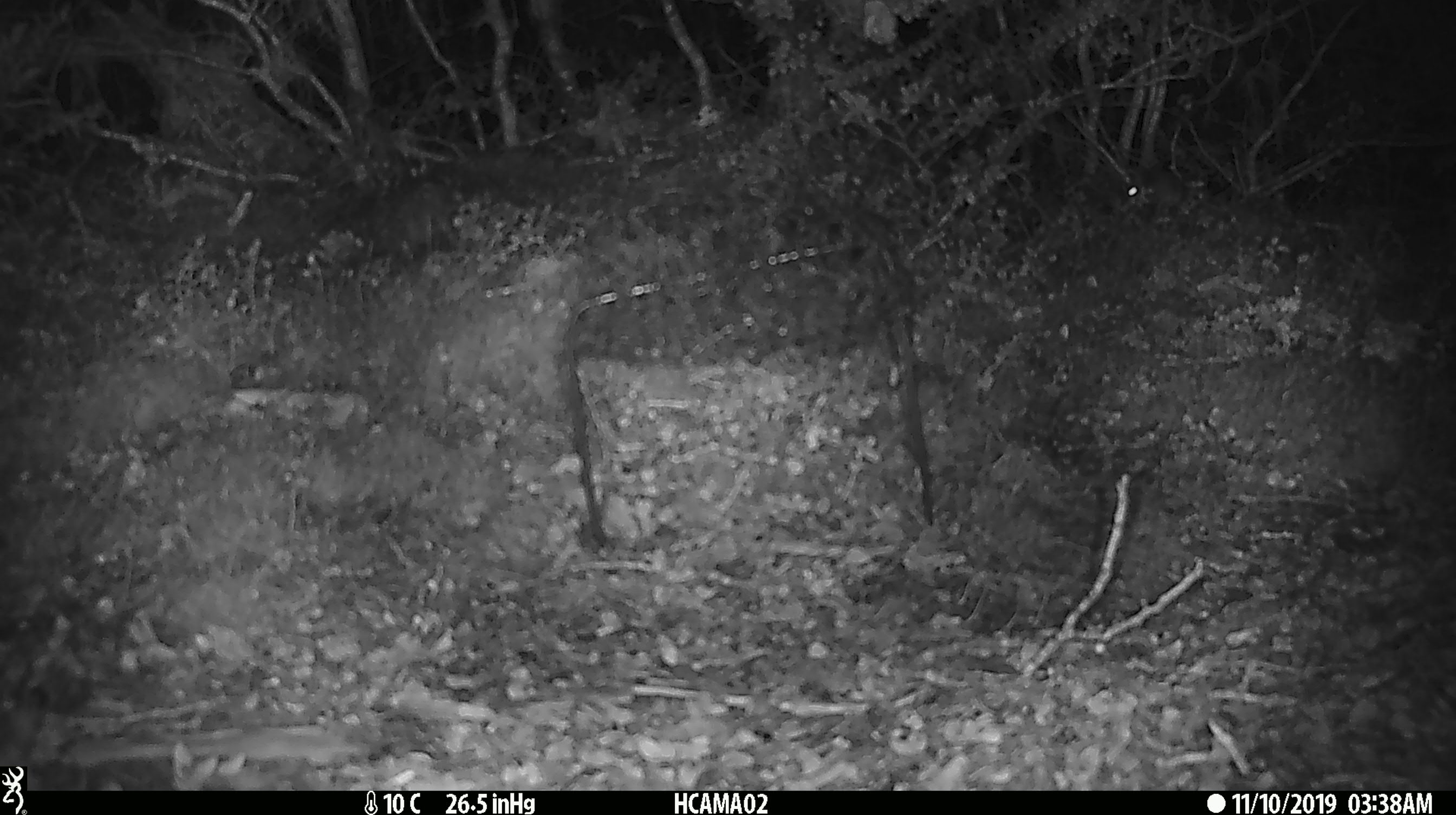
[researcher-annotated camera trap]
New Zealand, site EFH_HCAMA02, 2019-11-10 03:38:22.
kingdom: Animalia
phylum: Chordata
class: Mammalia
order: Rodentia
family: Muridae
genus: Mus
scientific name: Mus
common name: mouse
Mouse (Mus).